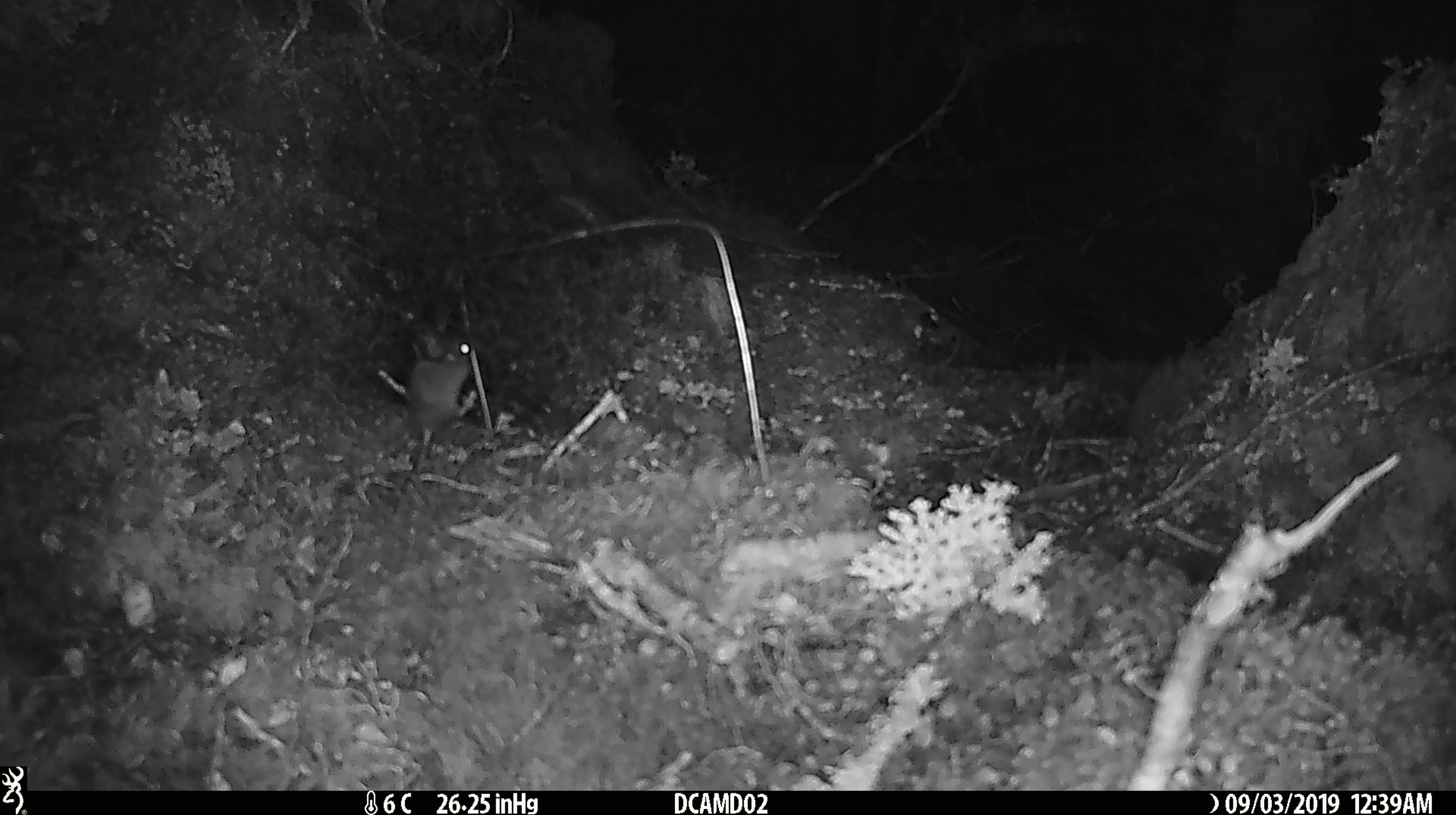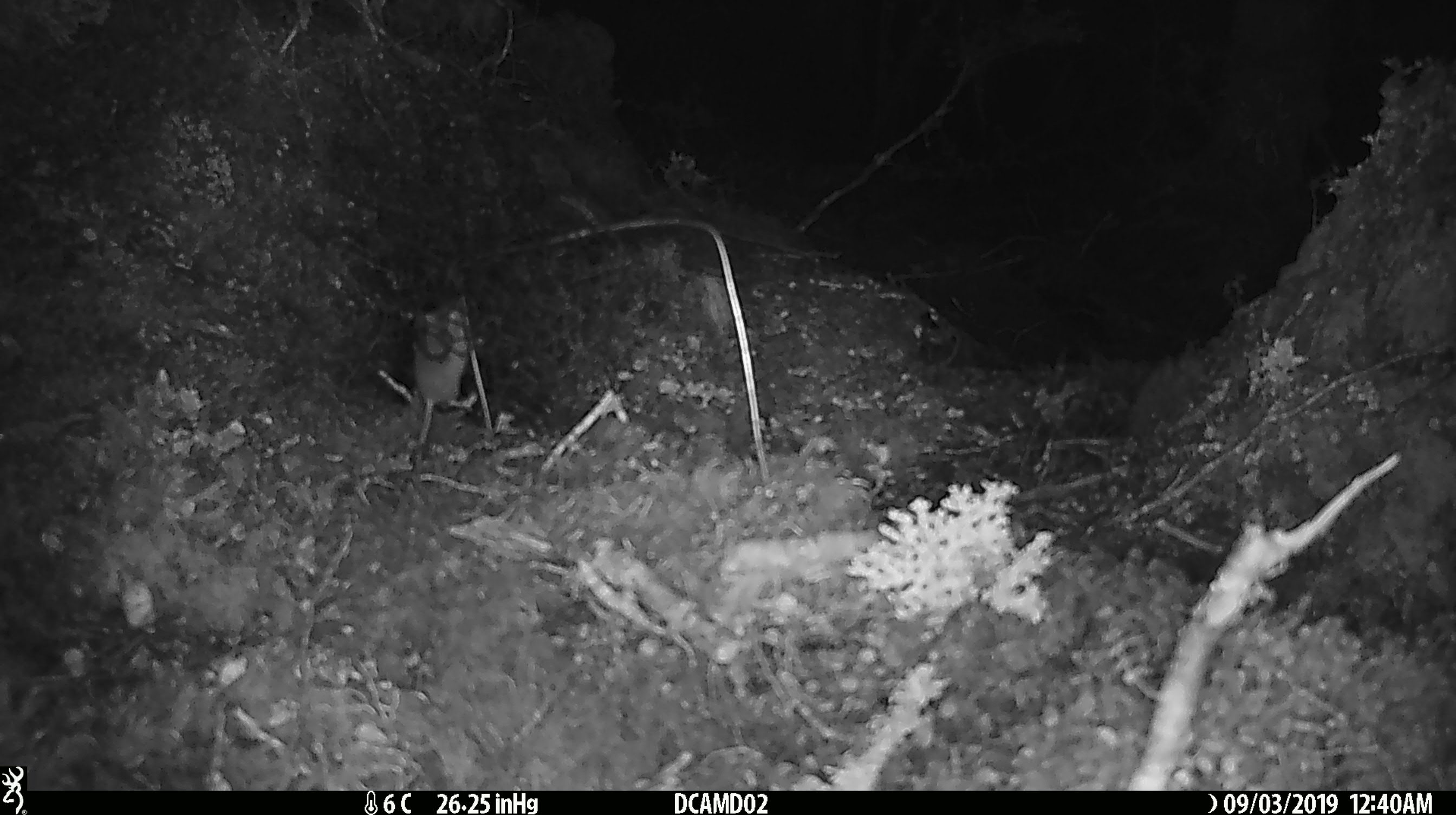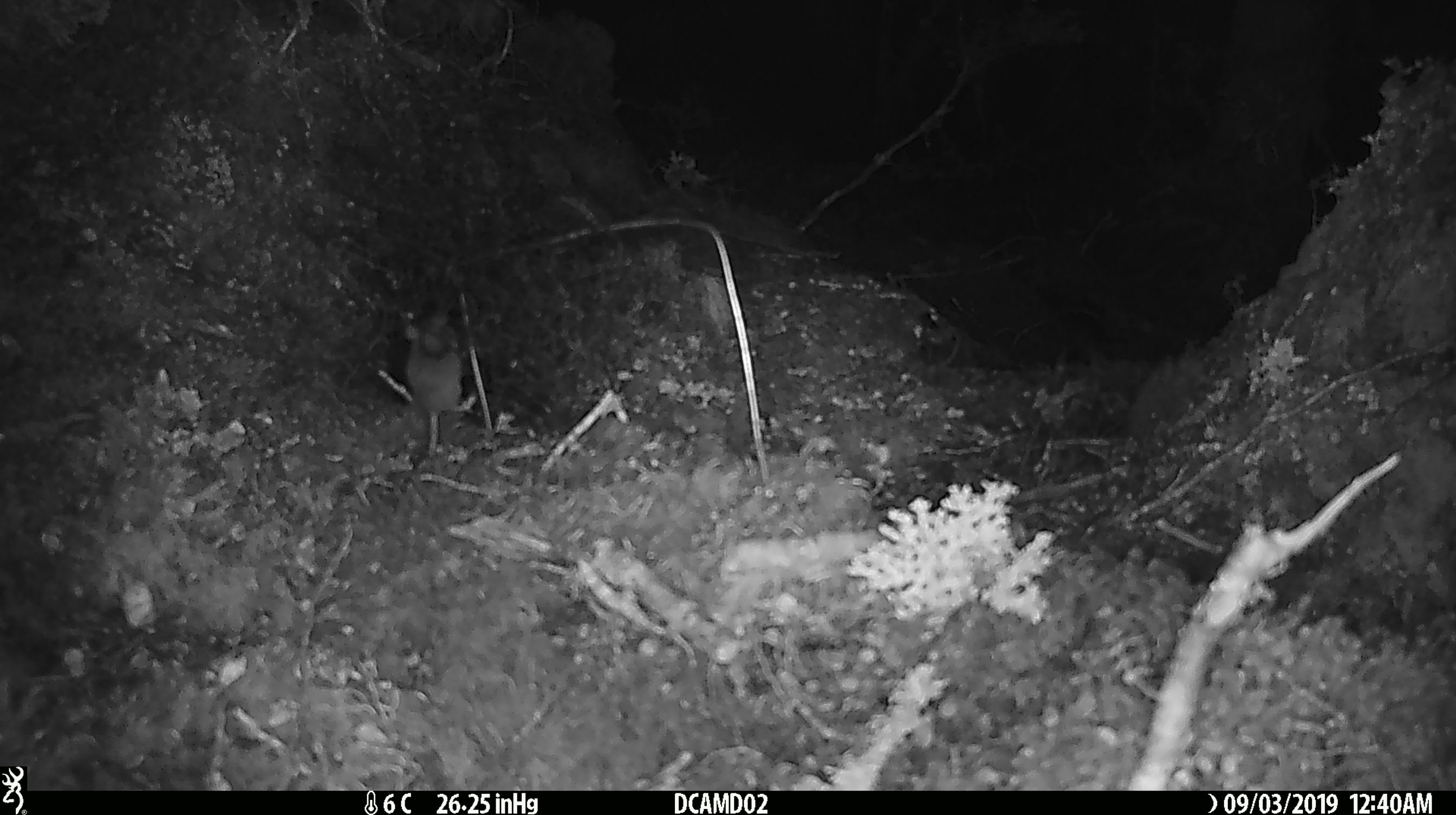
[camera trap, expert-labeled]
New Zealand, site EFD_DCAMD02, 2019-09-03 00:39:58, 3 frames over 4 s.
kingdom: Animalia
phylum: Chordata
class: Mammalia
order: Rodentia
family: Muridae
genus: Mus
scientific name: Mus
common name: mouse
Mouse (Mus).